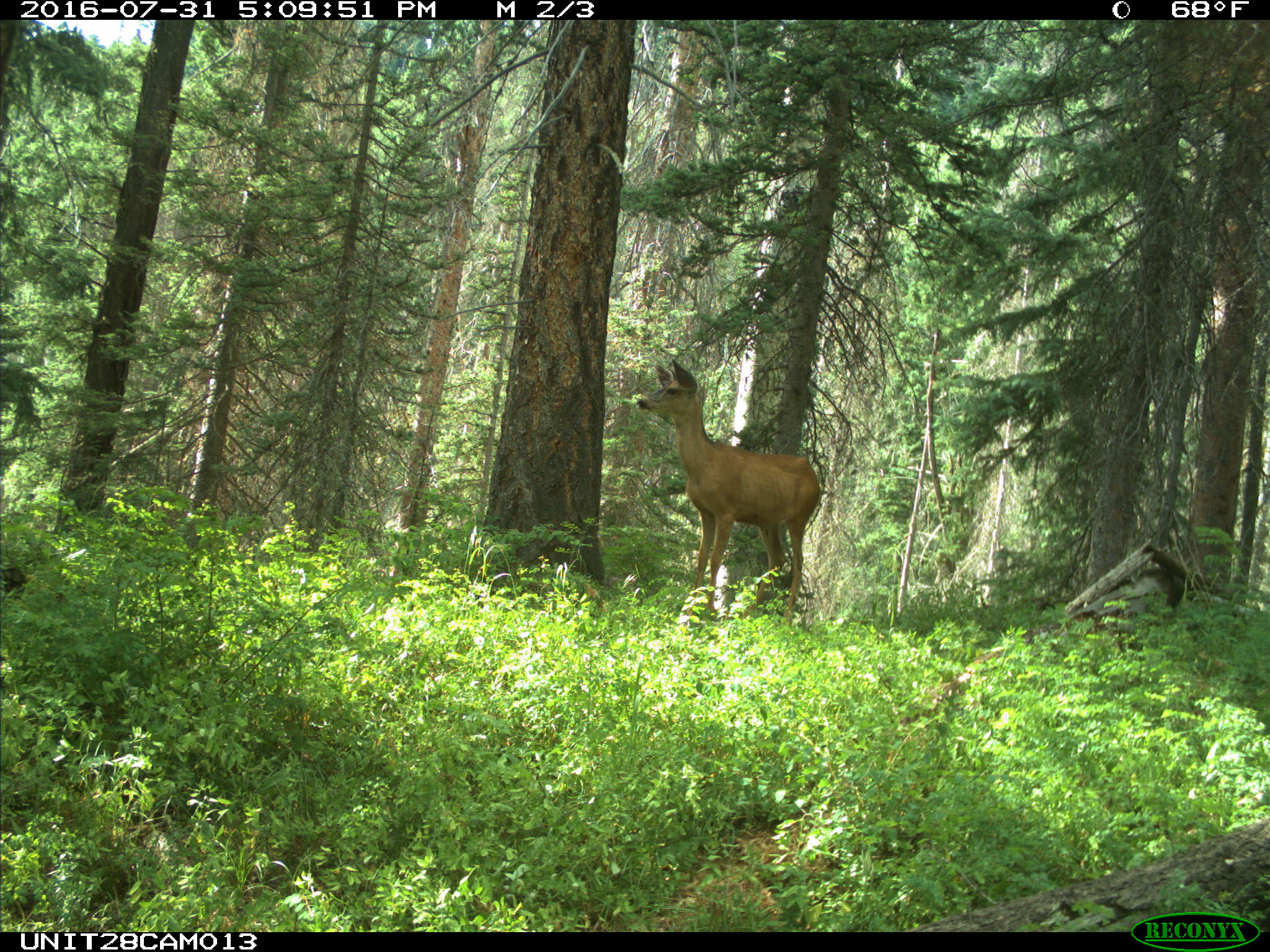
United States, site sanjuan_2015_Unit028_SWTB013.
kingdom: Animalia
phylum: Chordata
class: Mammalia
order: Artiodactyla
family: Cervidae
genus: Odocoileus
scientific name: Odocoileus hemionus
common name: mule deer